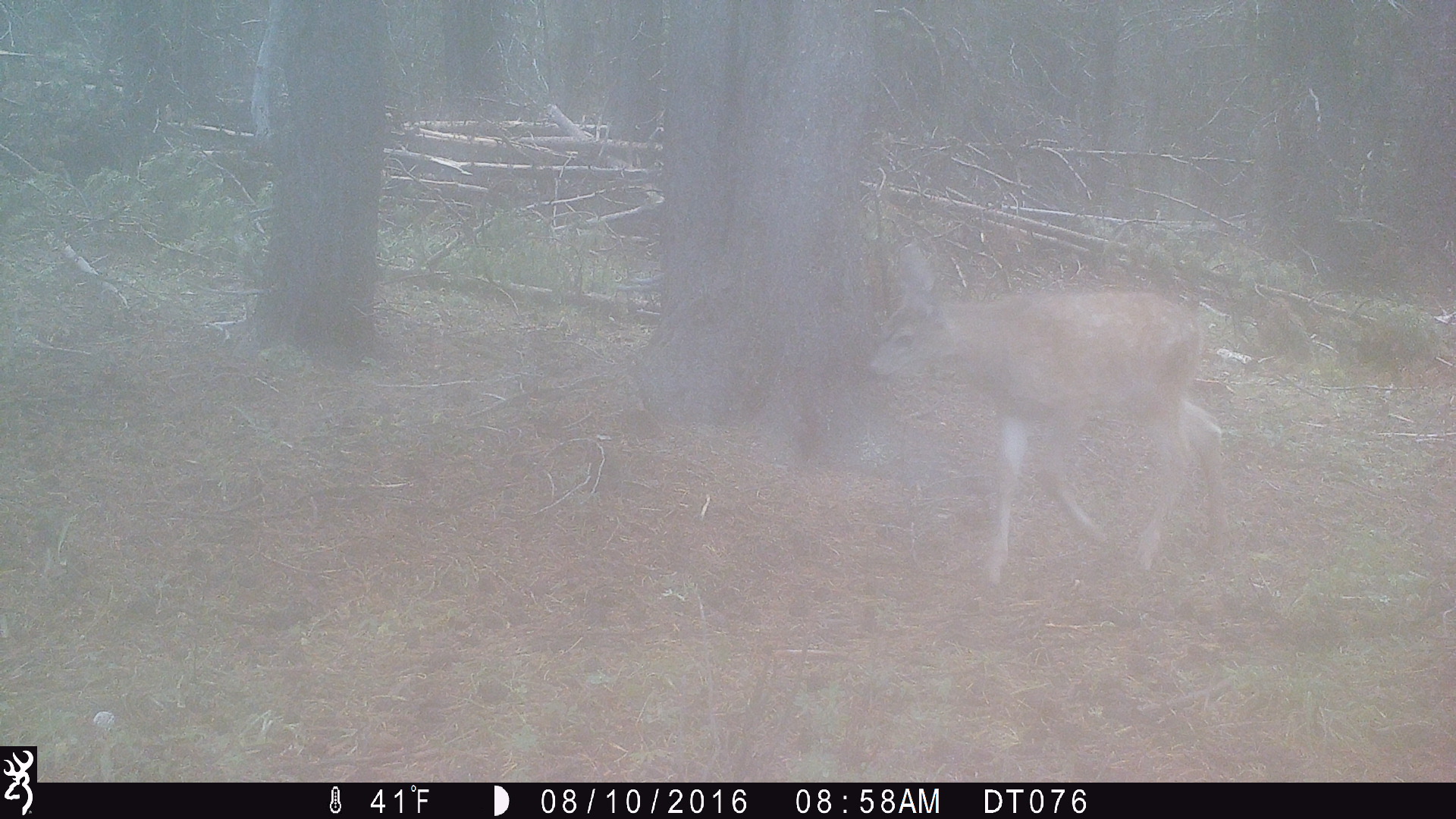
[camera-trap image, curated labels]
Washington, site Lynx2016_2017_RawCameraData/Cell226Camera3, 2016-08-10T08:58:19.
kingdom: Animalia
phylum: Chordata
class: Mammalia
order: Artiodactyla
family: Cervidae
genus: Odocoileus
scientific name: Odocoileus hemionus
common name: mule deer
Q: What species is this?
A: Odocoileus hemionus (mule deer).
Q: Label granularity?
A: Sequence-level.